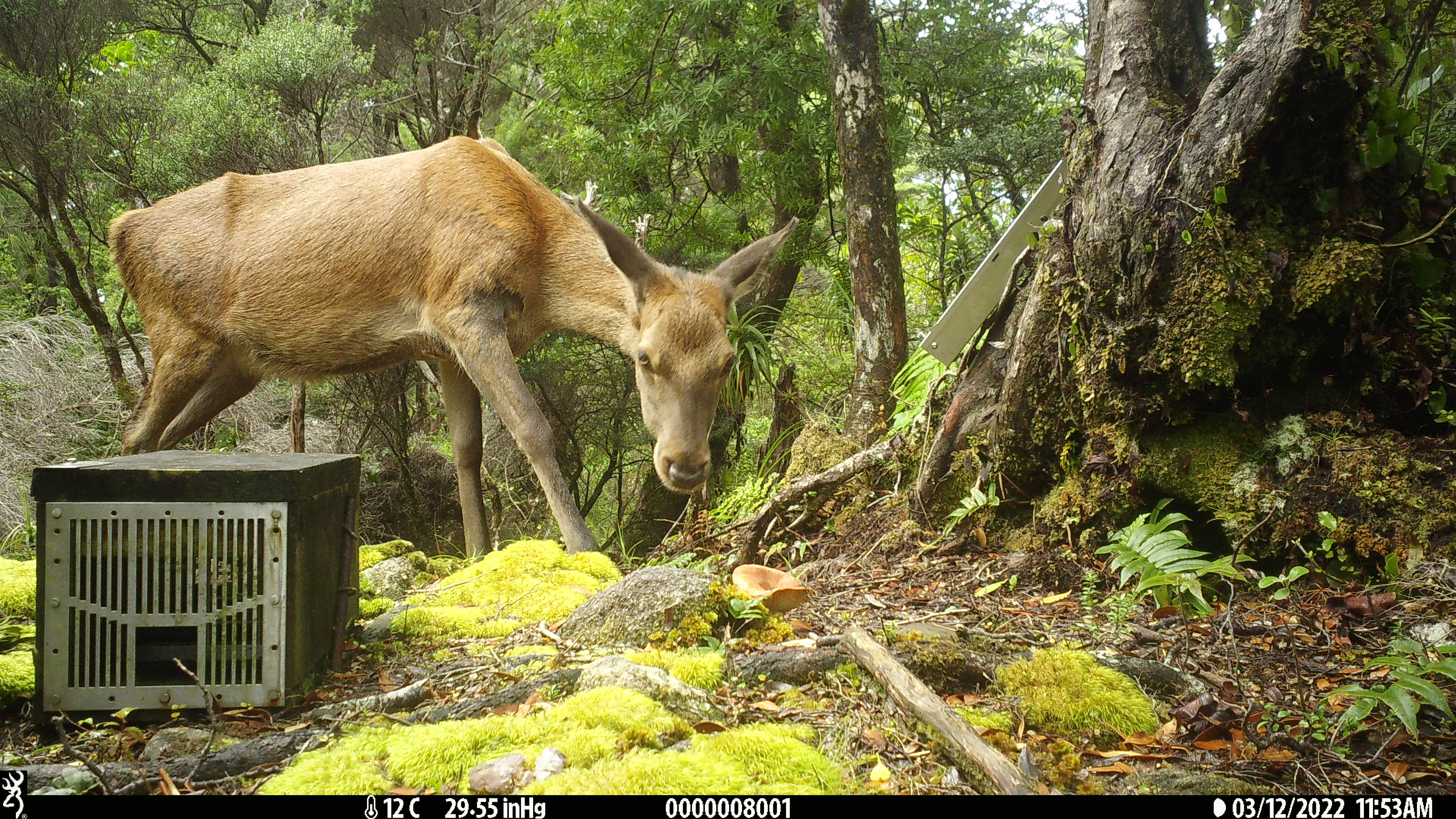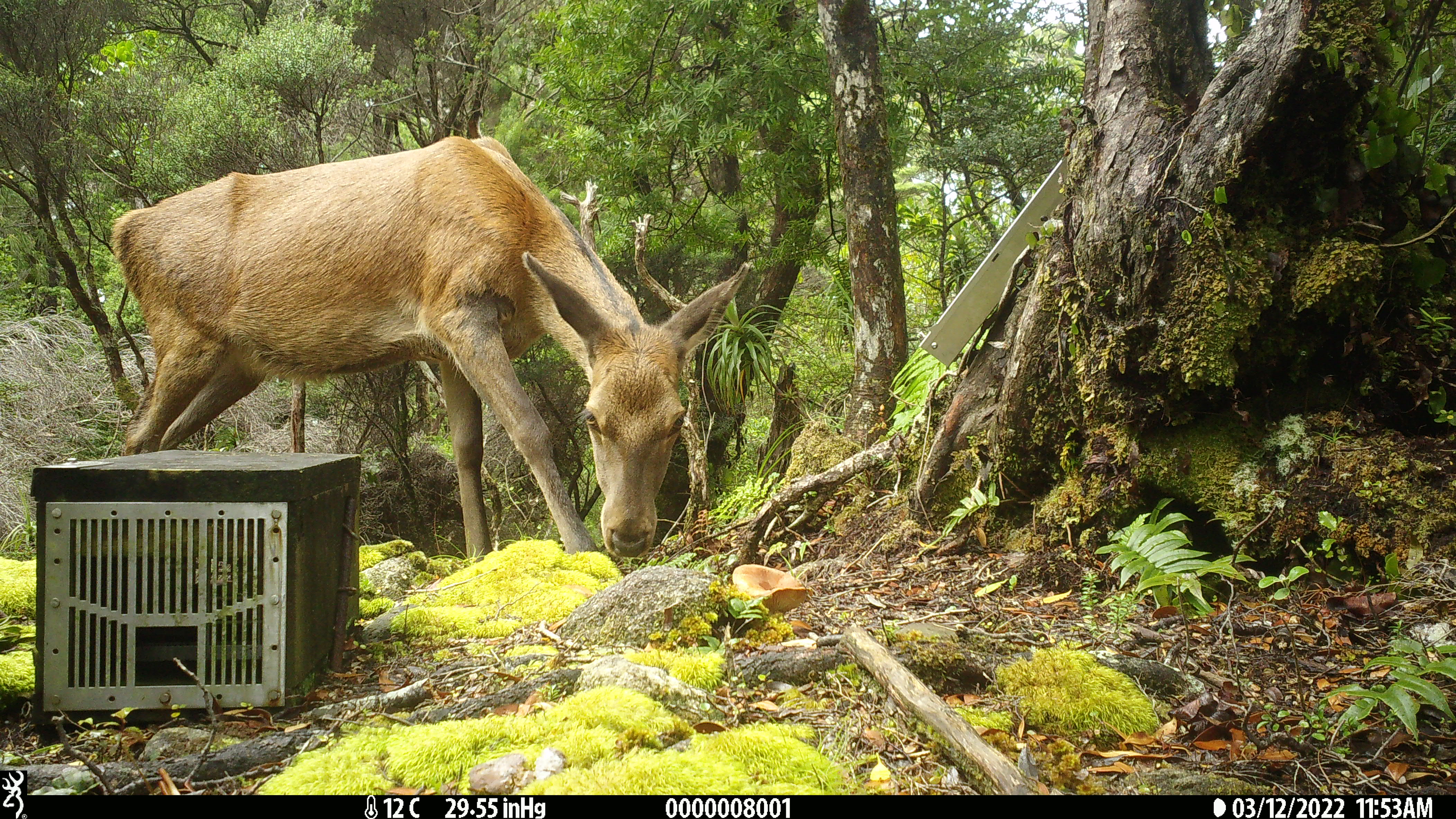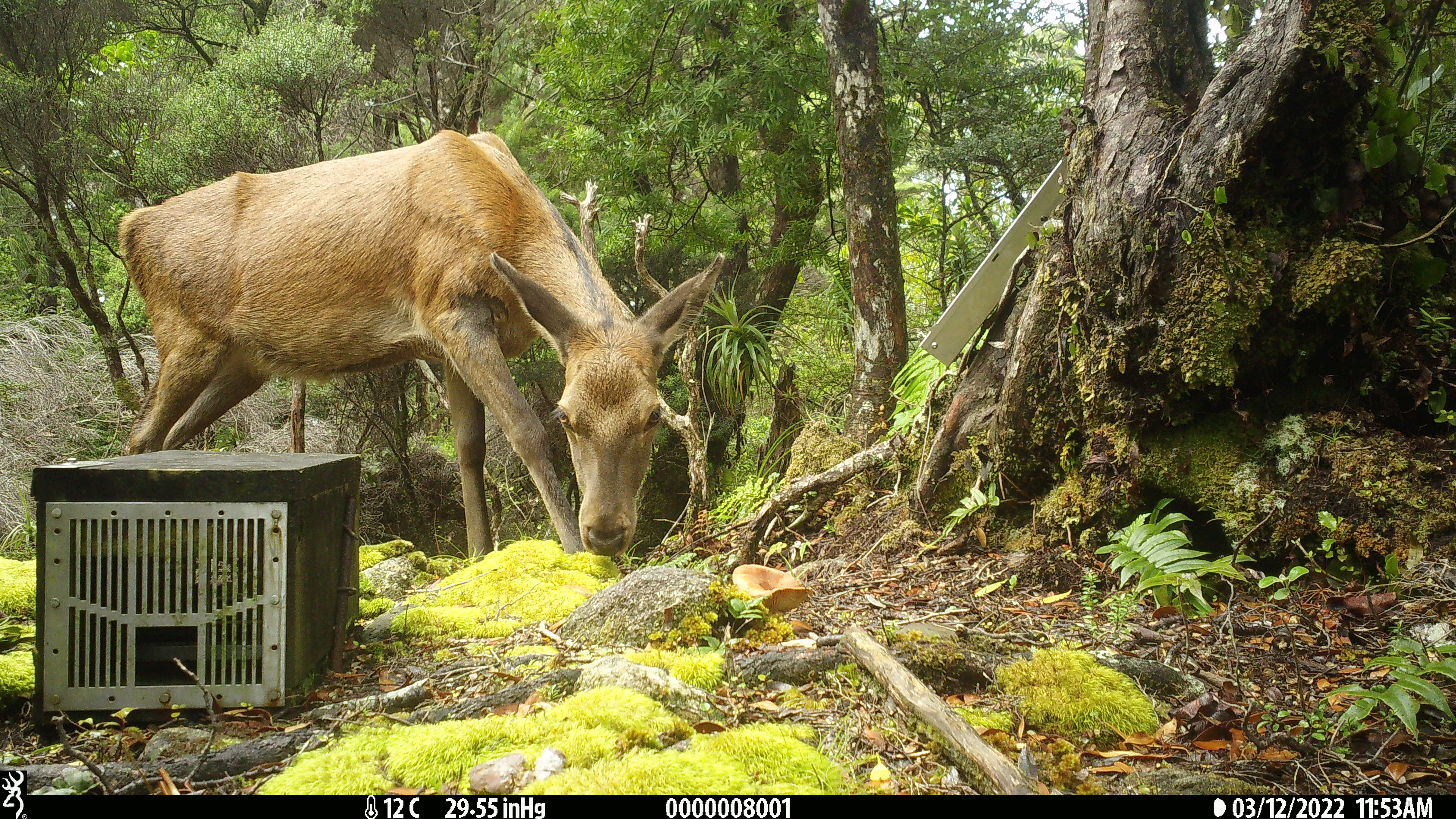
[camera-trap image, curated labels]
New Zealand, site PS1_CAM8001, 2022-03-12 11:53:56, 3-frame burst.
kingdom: Animalia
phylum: Chordata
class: Mammalia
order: Artiodactyla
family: Cervidae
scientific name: Cervidae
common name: deer